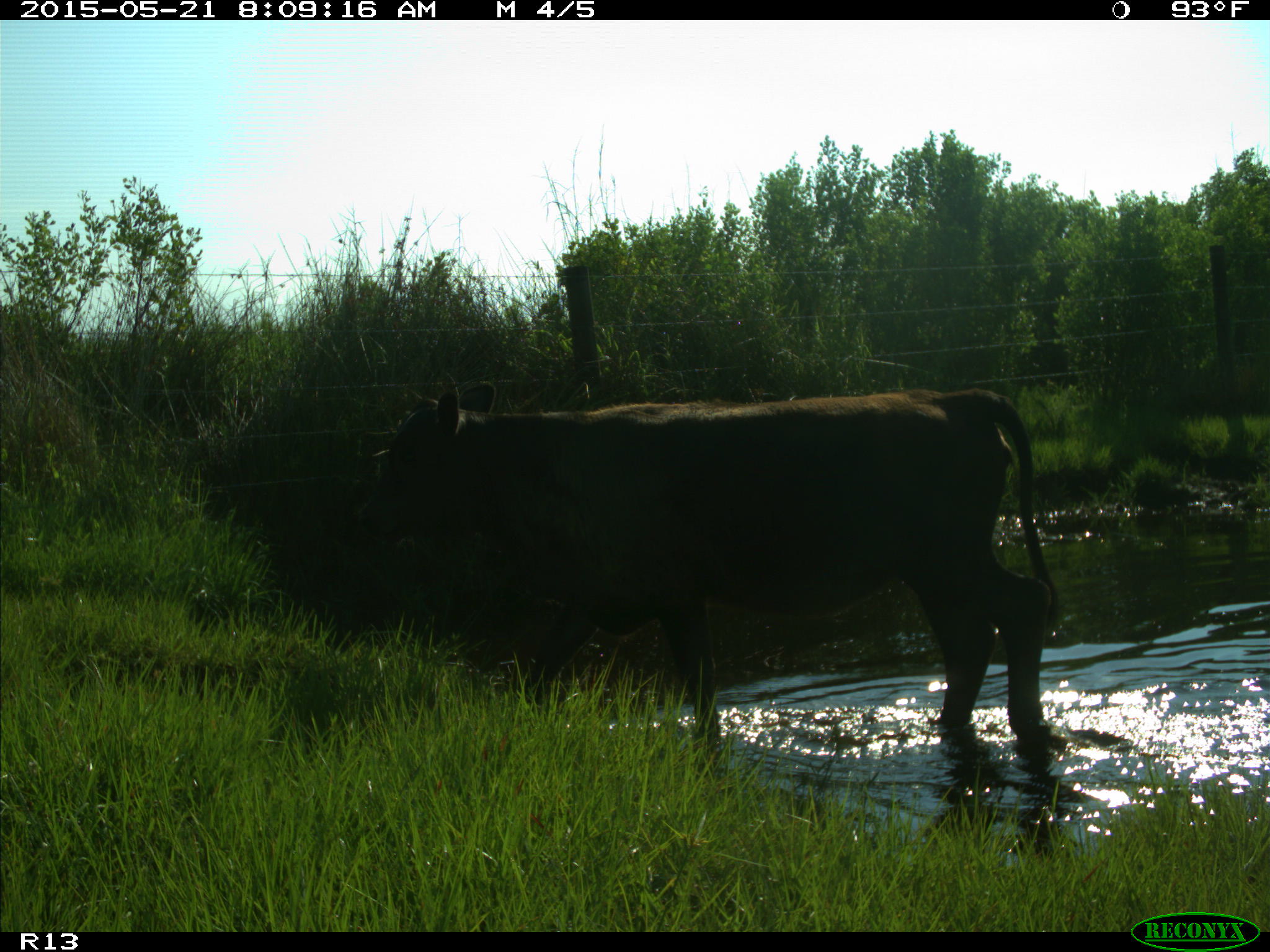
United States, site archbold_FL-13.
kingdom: Animalia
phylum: Chordata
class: Mammalia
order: Artiodactyla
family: Bovidae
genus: Bos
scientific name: Bos taurus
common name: domestic cow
Bos taurus (domestic cow).